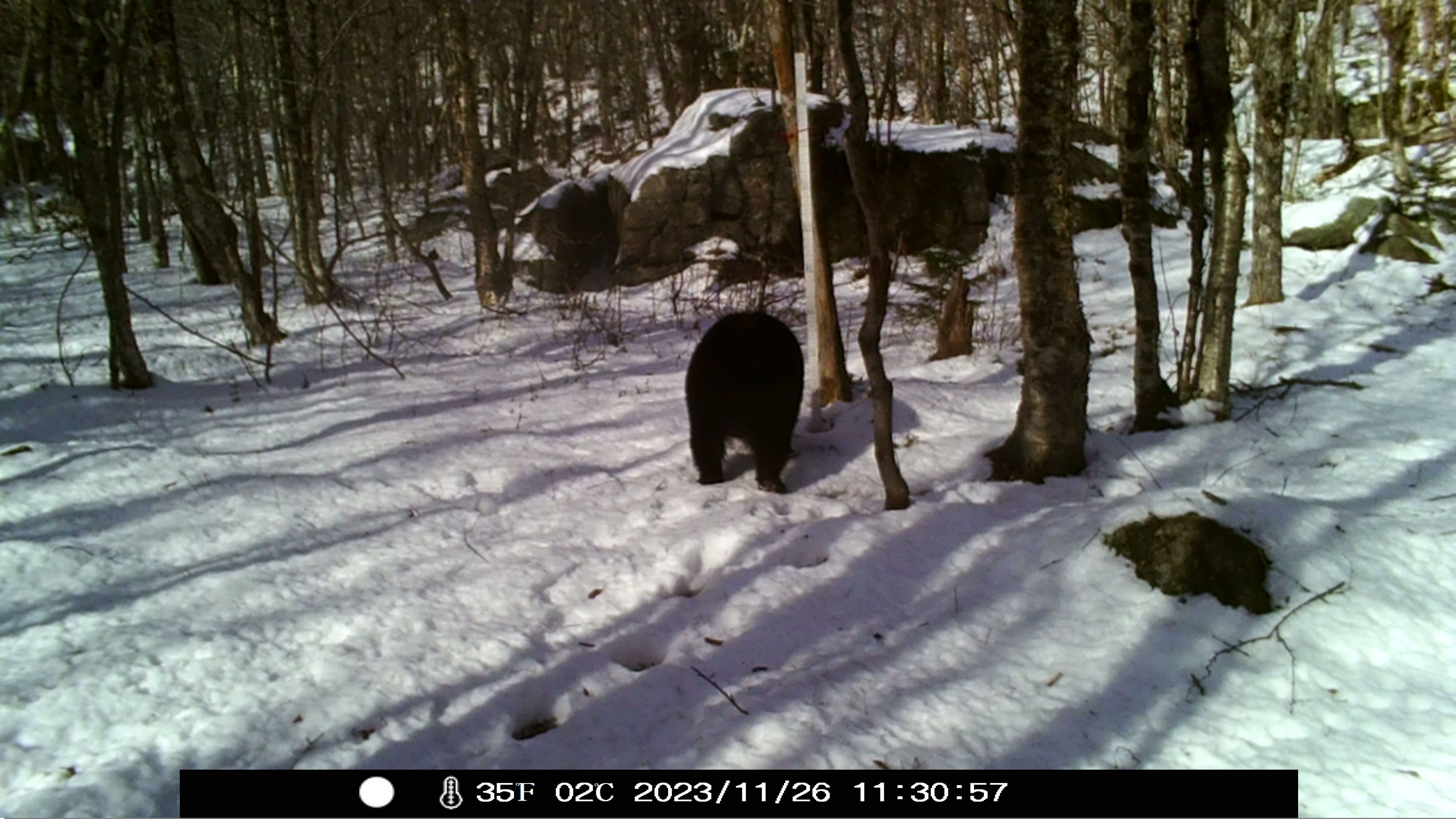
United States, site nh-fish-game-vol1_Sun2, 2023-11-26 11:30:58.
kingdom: Animalia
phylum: Chordata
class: Mammalia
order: Carnivora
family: Ursidae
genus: Ursus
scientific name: Ursus americanus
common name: black bear